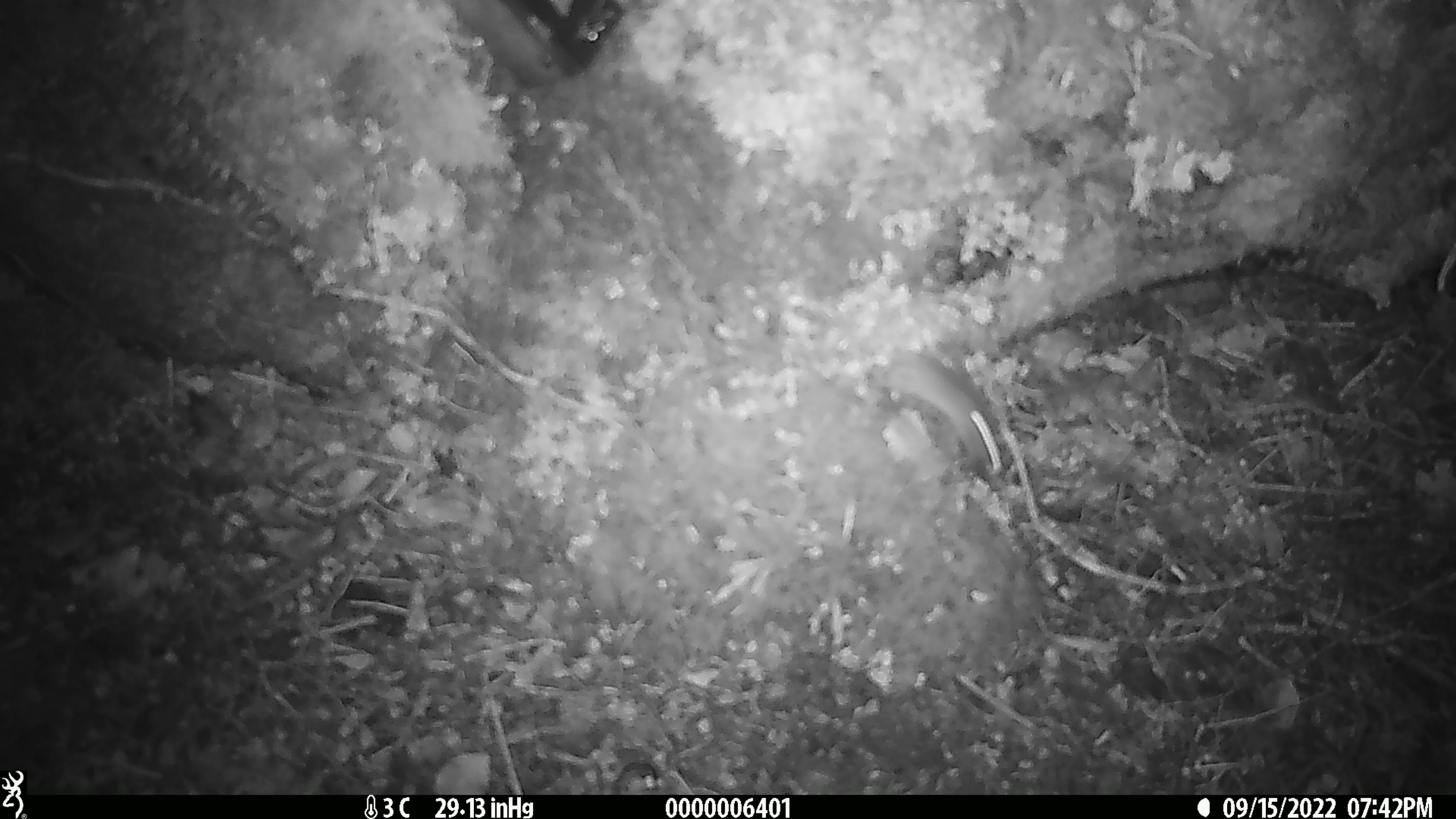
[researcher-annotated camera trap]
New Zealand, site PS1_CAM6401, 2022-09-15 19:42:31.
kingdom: Animalia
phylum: Chordata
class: Mammalia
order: Rodentia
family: Muridae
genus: Mus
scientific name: Mus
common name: mouse